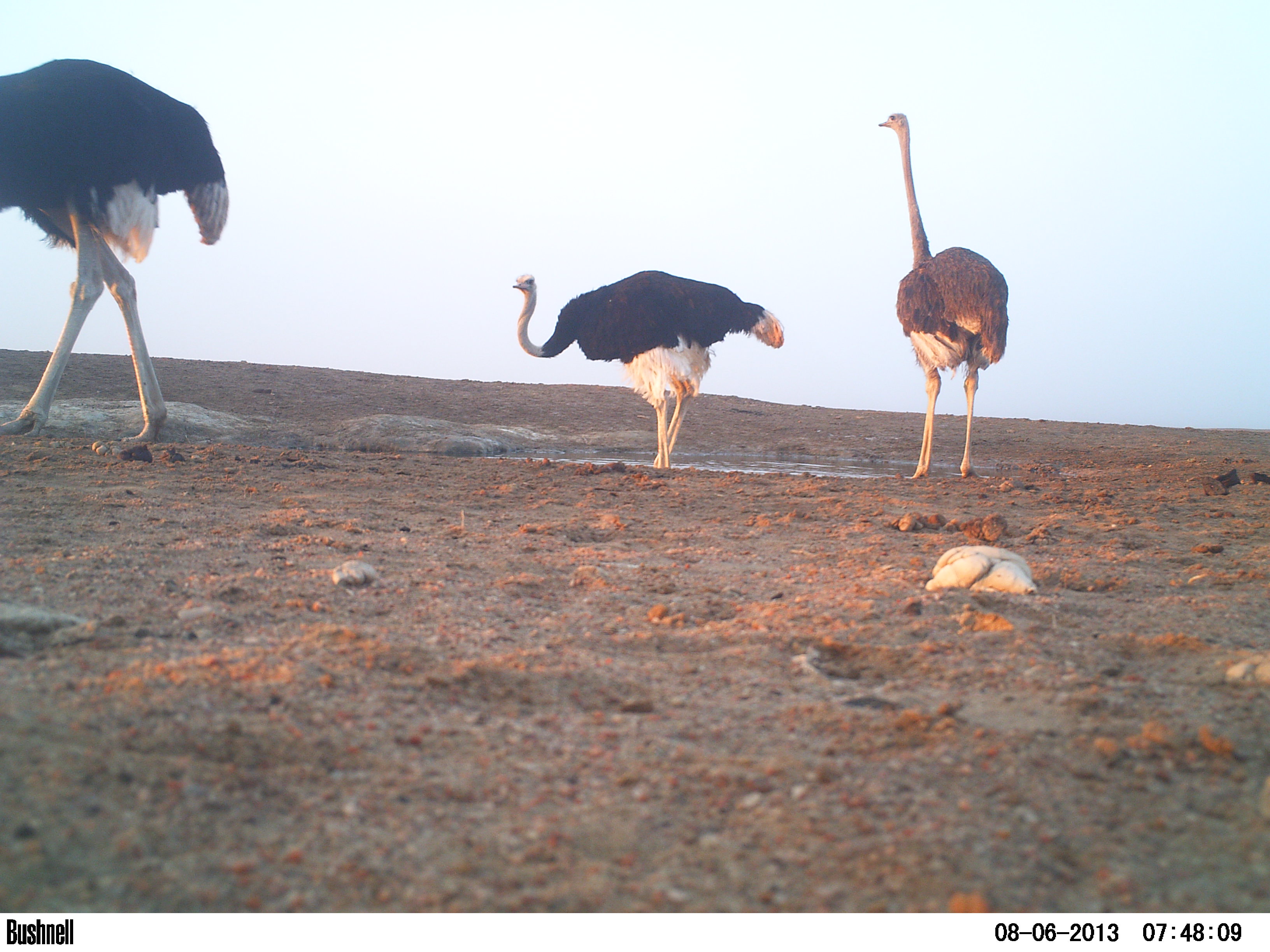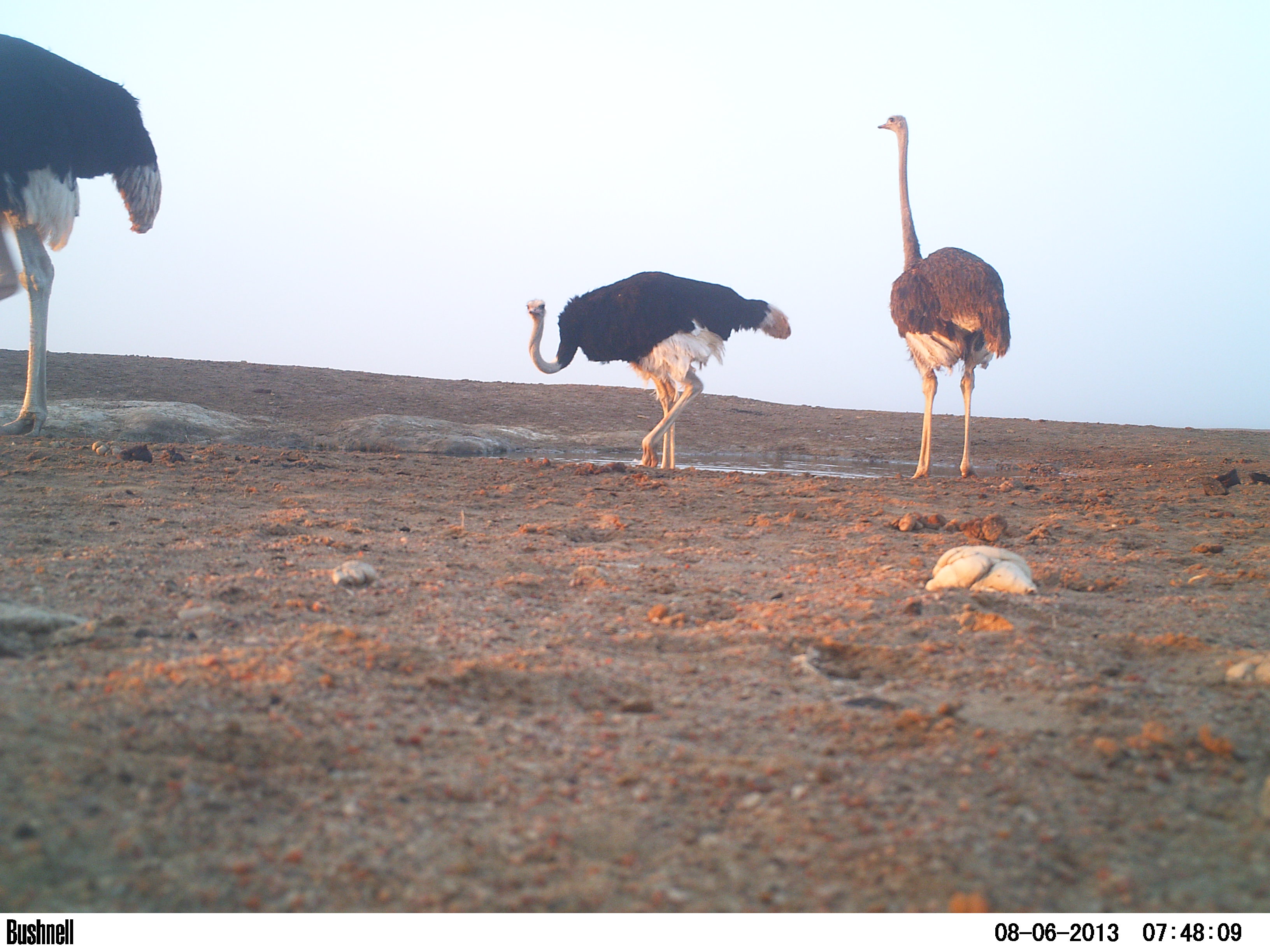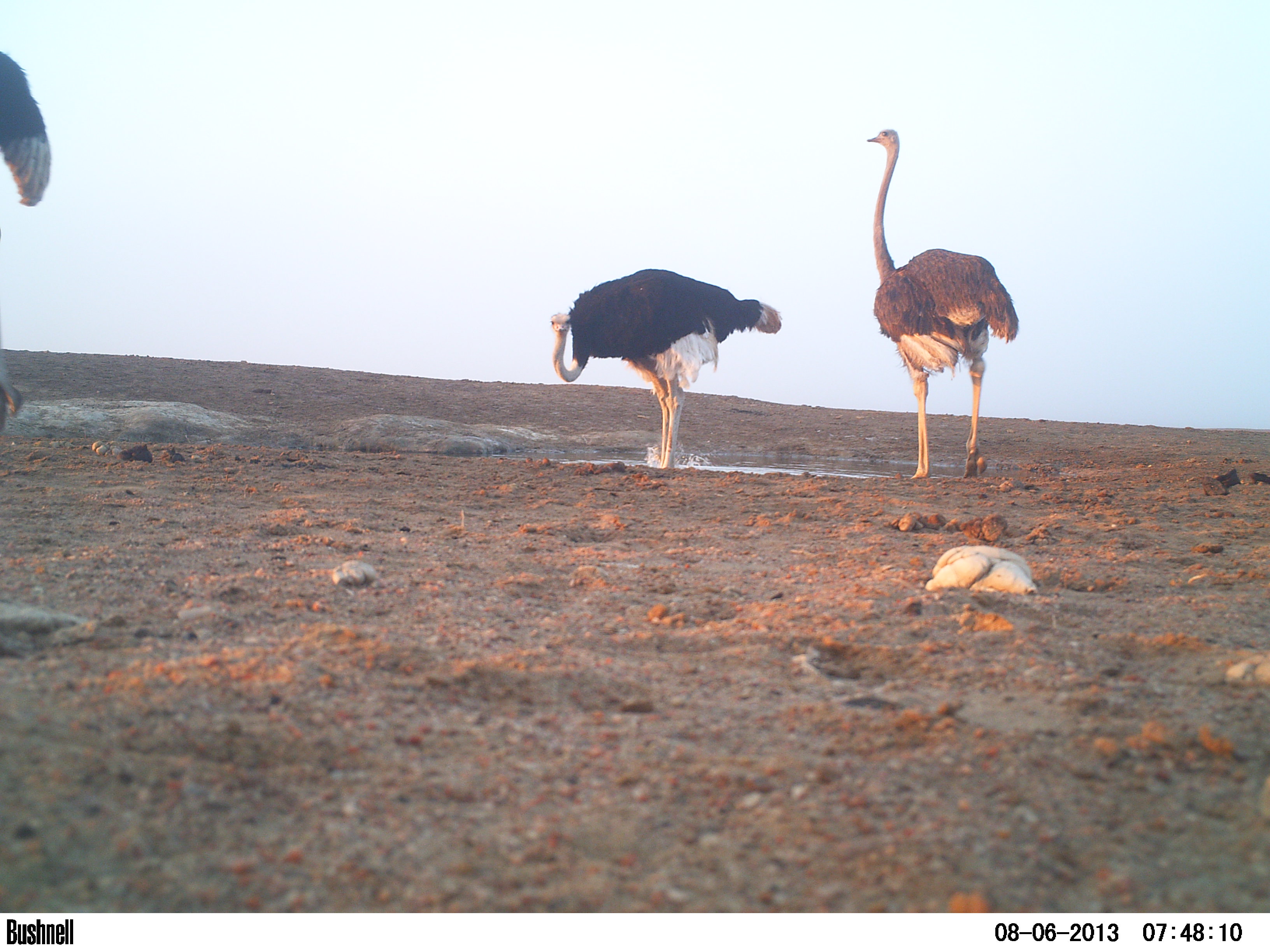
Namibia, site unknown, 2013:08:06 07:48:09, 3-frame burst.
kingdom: Animalia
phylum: Chordata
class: Aves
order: Struthioniformes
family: Struthionidae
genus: Struthio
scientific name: Struthio camelus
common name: common ostrich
Struthio camelus (common ostrich).